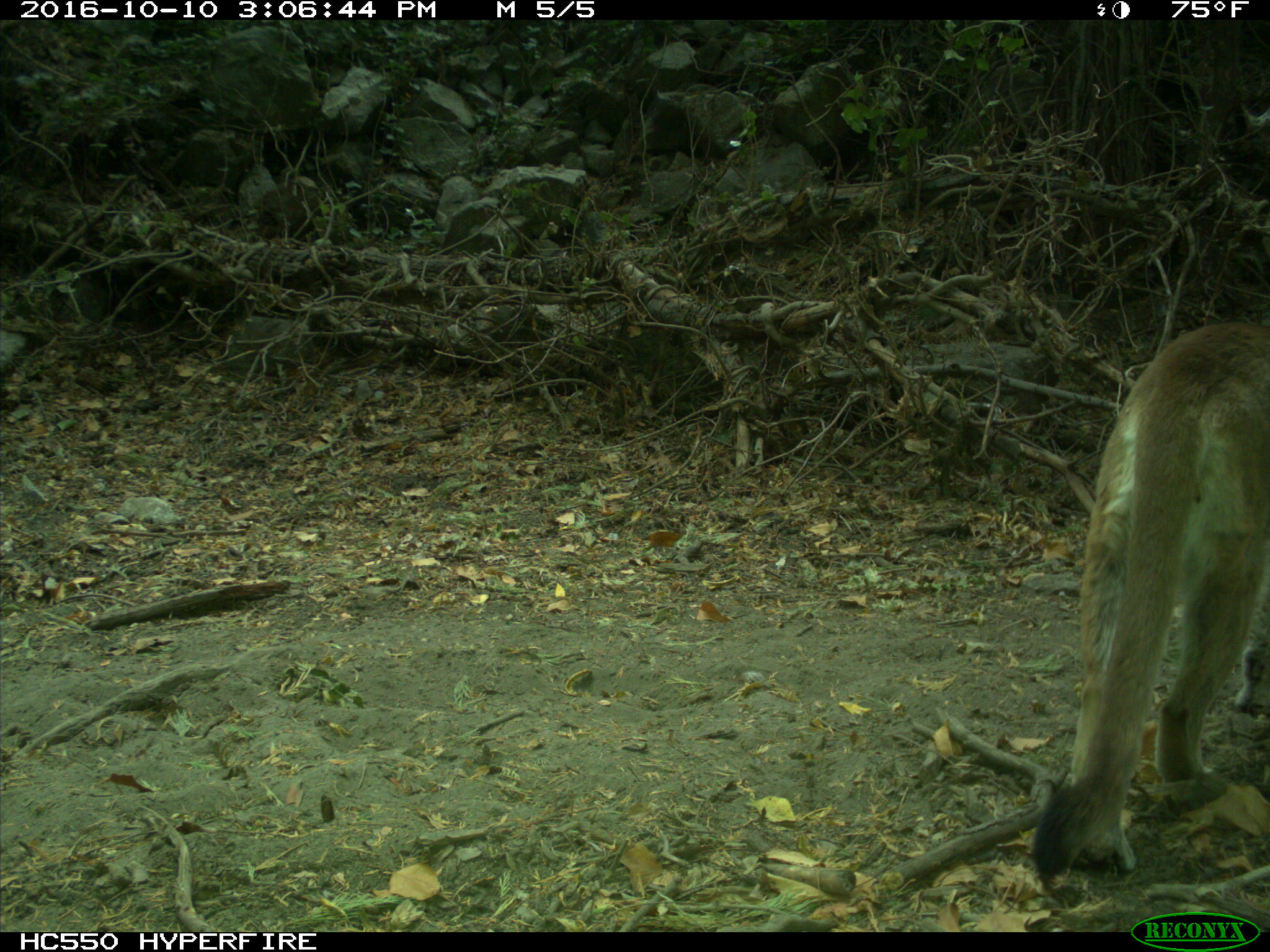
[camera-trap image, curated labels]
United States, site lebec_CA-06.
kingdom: Animalia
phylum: Chordata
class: Mammalia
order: Carnivora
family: Felidae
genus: Puma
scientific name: Puma concolor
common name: mountain lion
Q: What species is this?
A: Puma concolor (mountain lion).